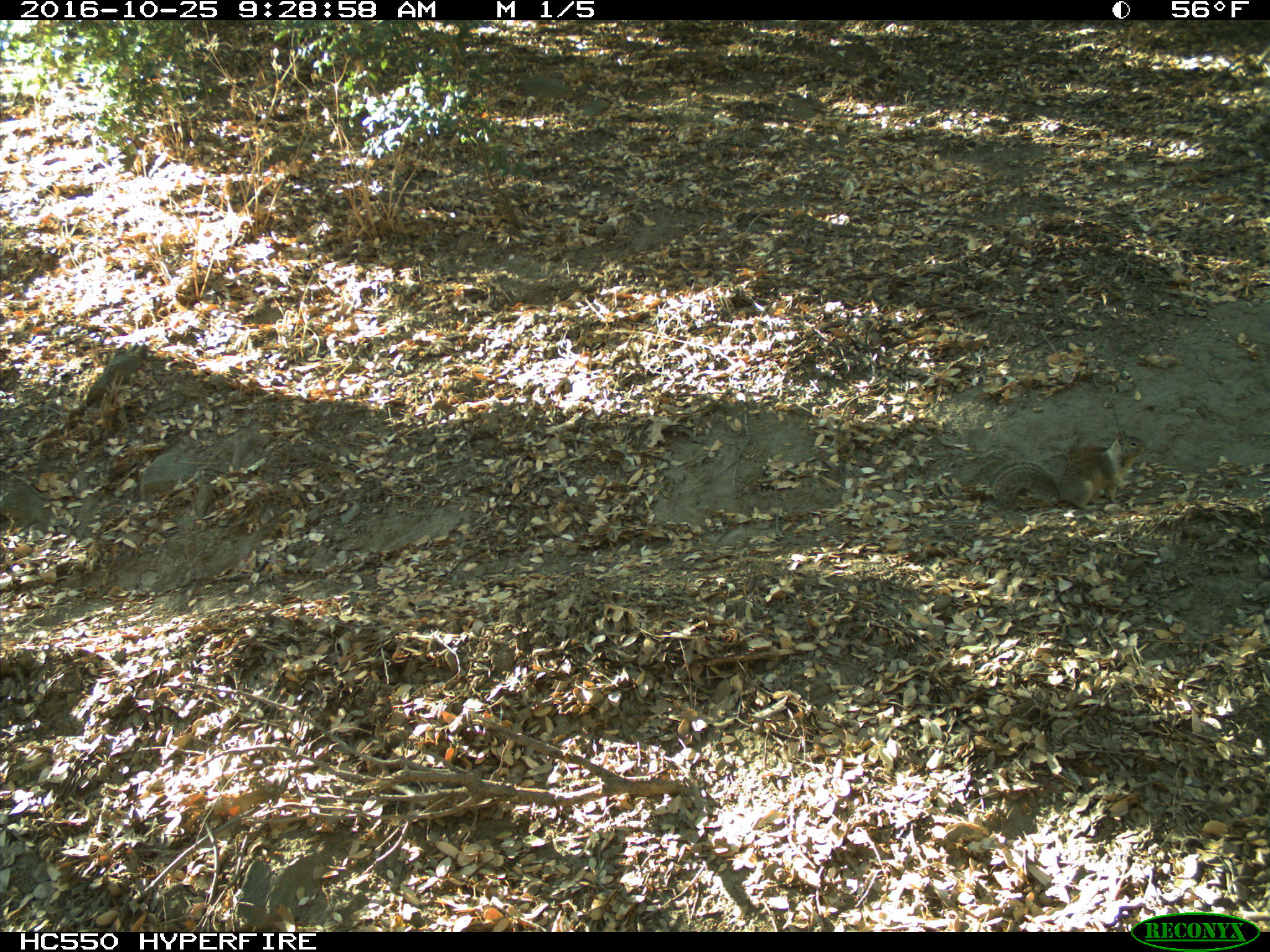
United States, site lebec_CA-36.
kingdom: Animalia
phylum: Chordata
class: Mammalia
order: Rodentia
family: Sciuridae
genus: Otospermophilus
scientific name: Otospermophilus beecheyi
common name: california ground squirrel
Otospermophilus beecheyi (california ground squirrel).